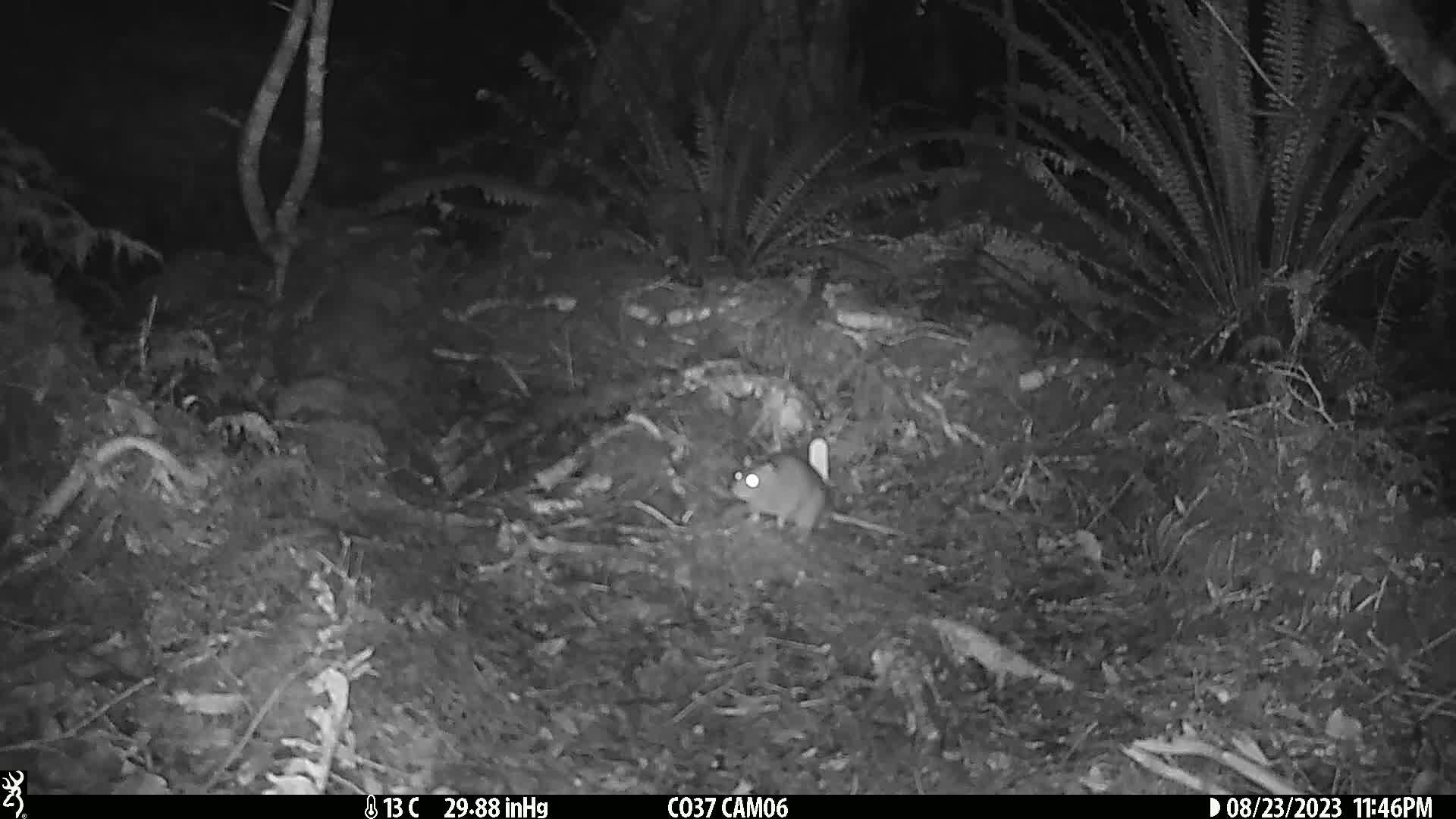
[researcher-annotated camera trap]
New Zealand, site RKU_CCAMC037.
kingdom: Animalia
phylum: Chordata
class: Mammalia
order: Rodentia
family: Muridae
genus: Rattus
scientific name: Rattus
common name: rat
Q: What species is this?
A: Rat (Rattus).